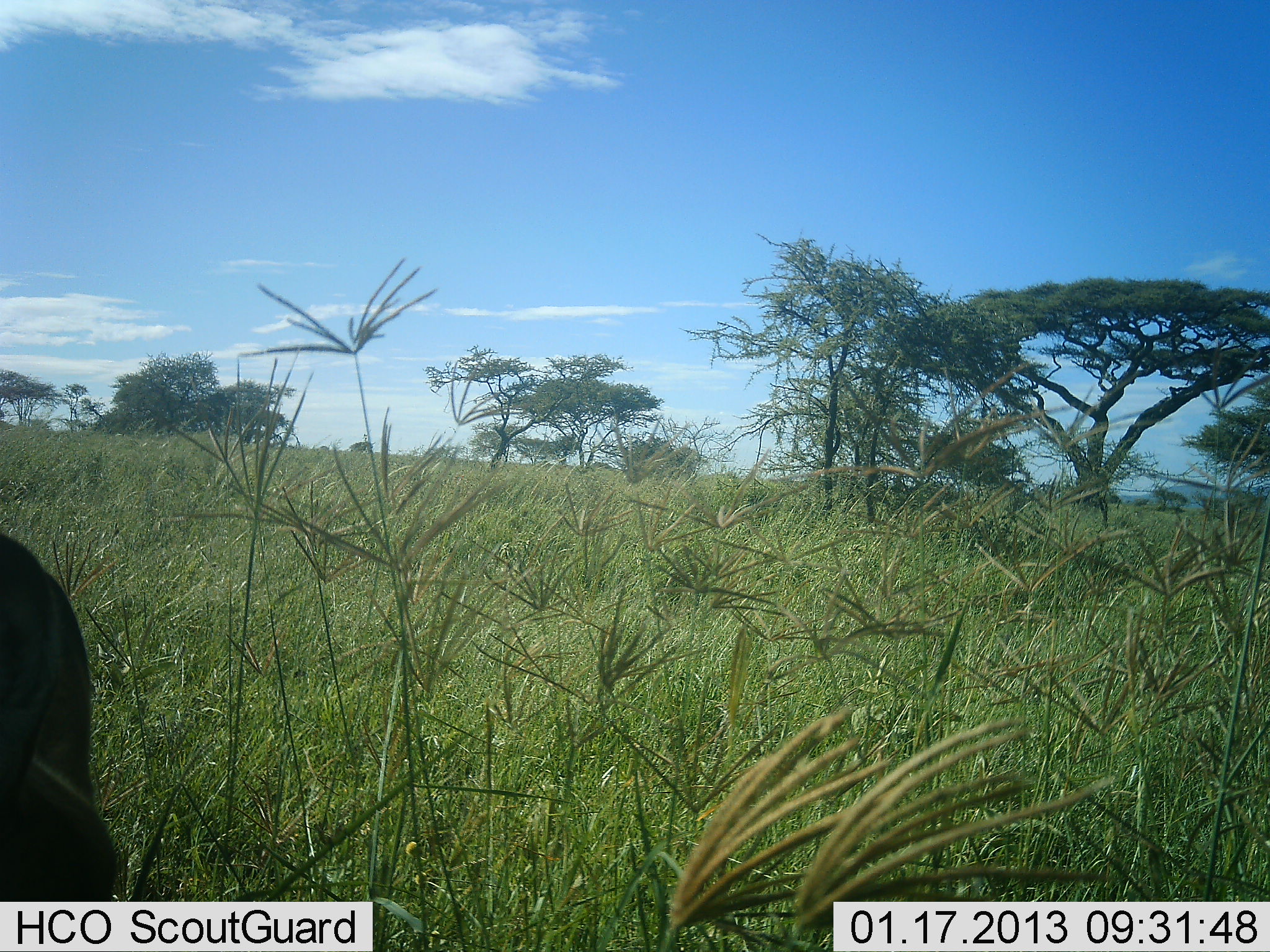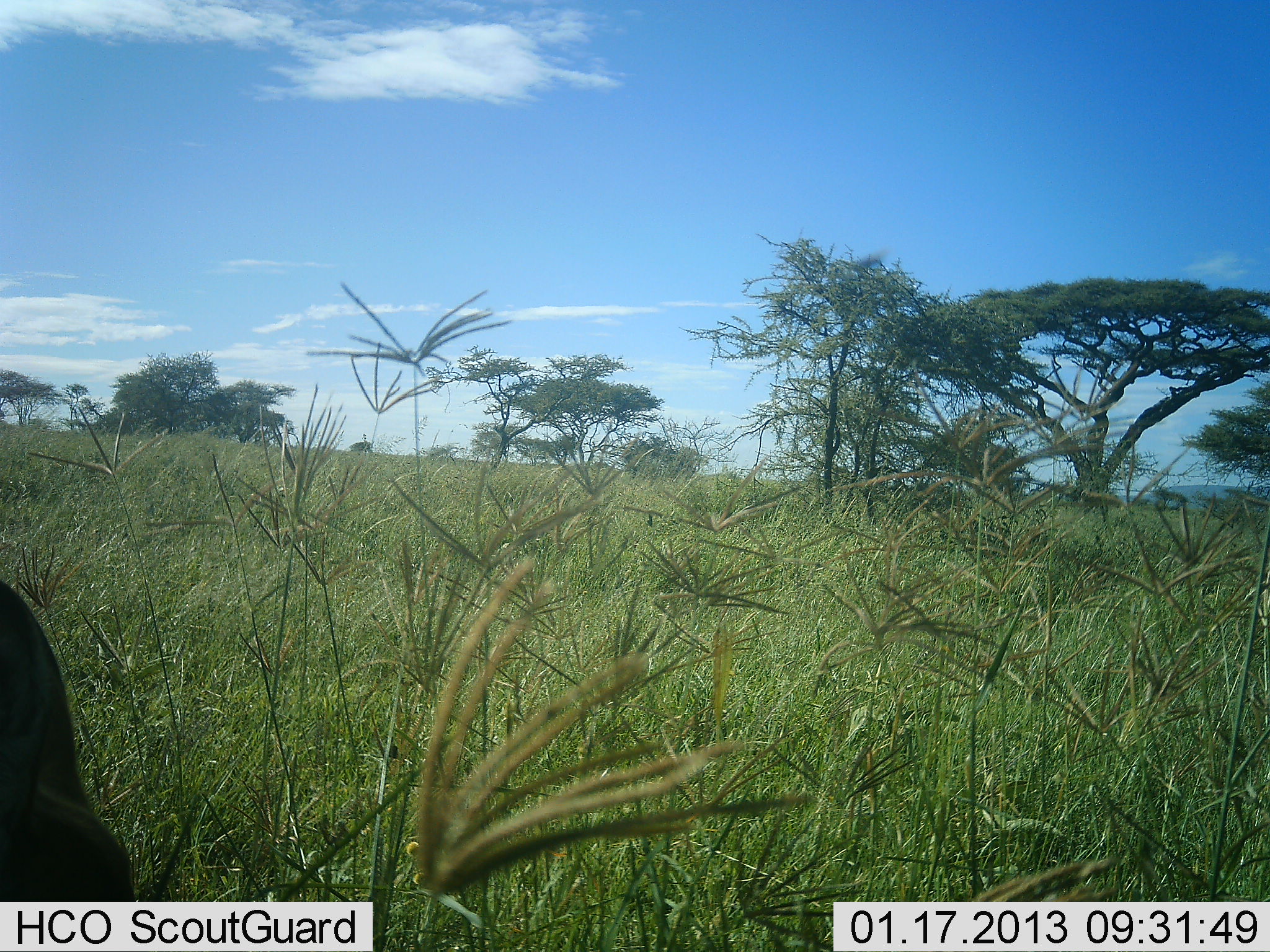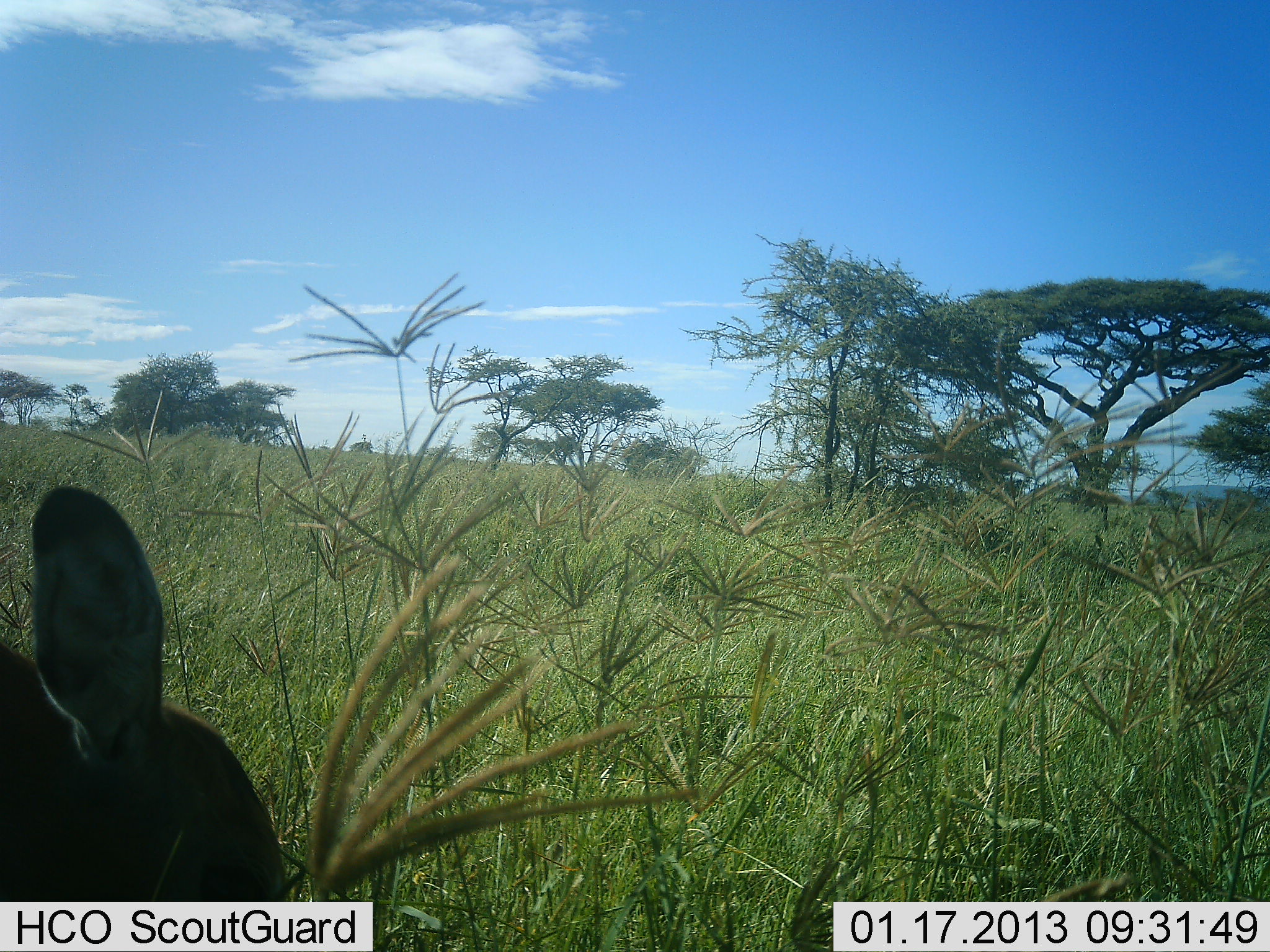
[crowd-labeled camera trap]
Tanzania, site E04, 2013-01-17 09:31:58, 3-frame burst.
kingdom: Animalia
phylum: Chordata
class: Mammalia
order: Artiodactyla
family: Bovidae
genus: Aepyceros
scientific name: Aepyceros melampus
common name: impala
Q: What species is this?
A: Impala (Aepyceros melampus).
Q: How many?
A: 1.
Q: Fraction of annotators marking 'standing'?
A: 20%.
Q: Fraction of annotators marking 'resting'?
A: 0%.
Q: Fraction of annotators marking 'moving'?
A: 20%.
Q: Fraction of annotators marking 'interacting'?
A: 0%.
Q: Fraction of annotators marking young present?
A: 0%.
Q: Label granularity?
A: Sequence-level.